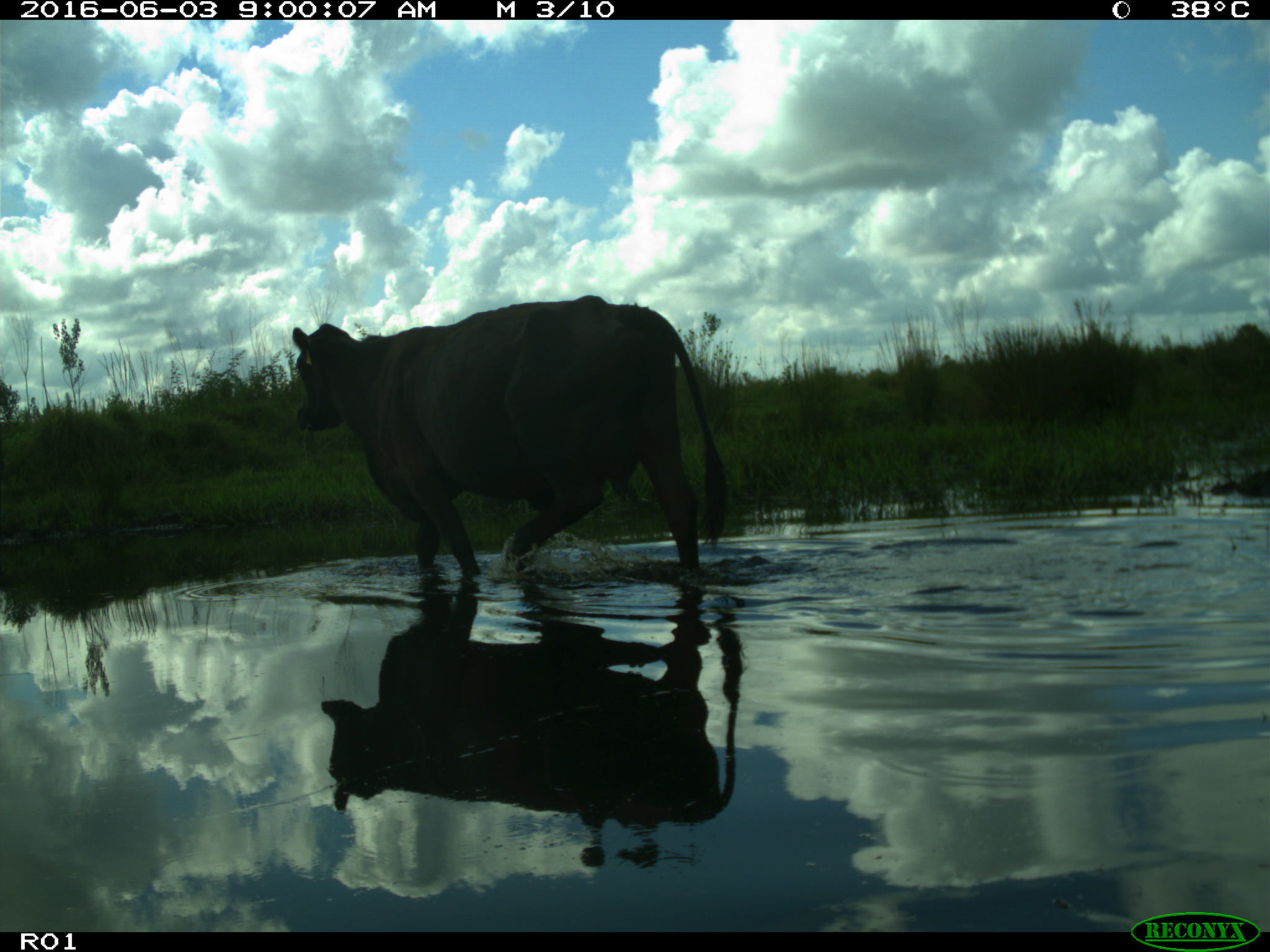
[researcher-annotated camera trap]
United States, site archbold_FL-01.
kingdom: Animalia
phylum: Chordata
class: Mammalia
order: Artiodactyla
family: Bovidae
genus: Bos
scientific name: Bos taurus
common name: domestic cow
Bos taurus (domestic cow).